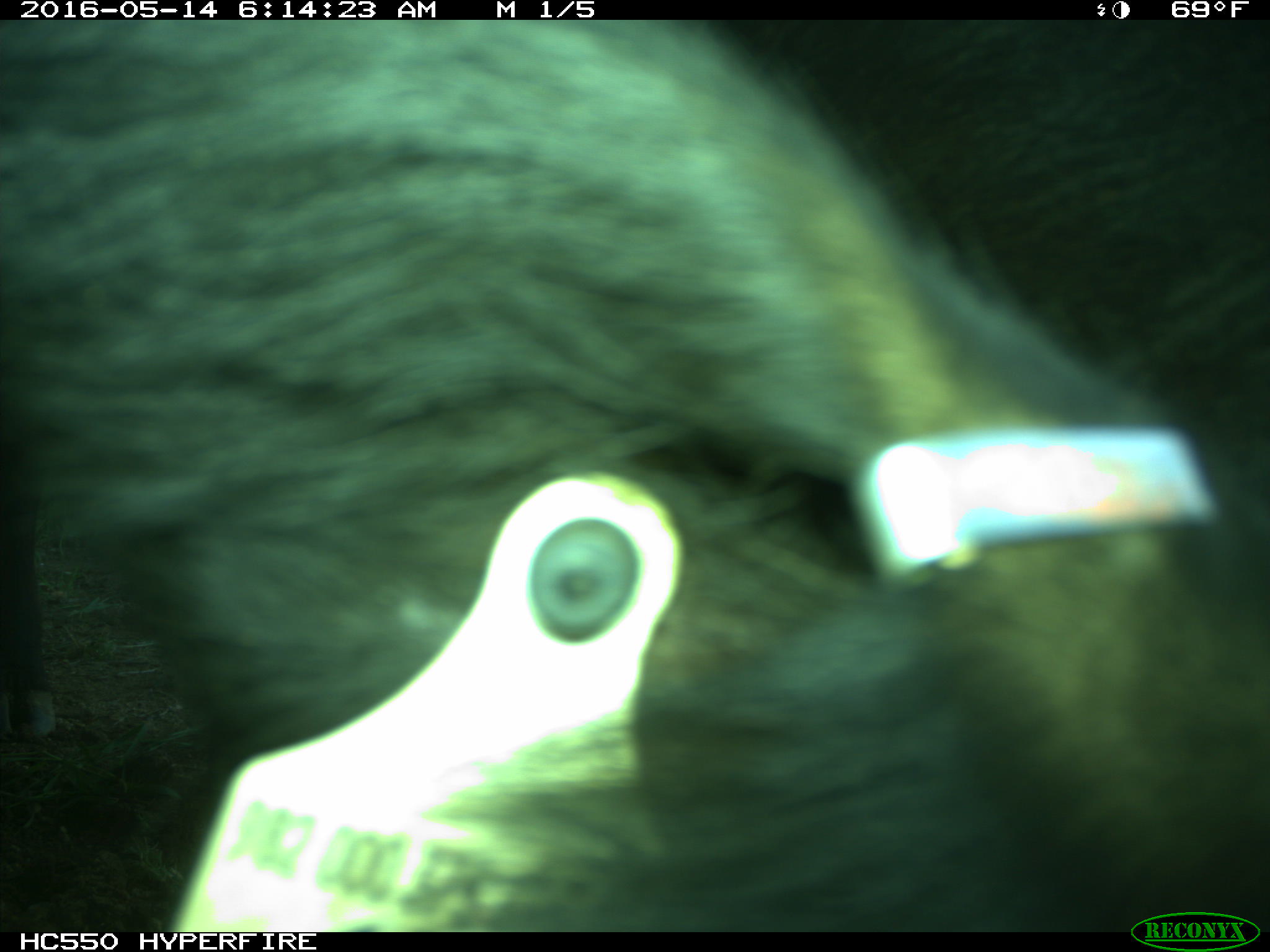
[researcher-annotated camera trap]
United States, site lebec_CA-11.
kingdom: Animalia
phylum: Chordata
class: Mammalia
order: Artiodactyla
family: Bovidae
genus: Bos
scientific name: Bos taurus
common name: domestic cow